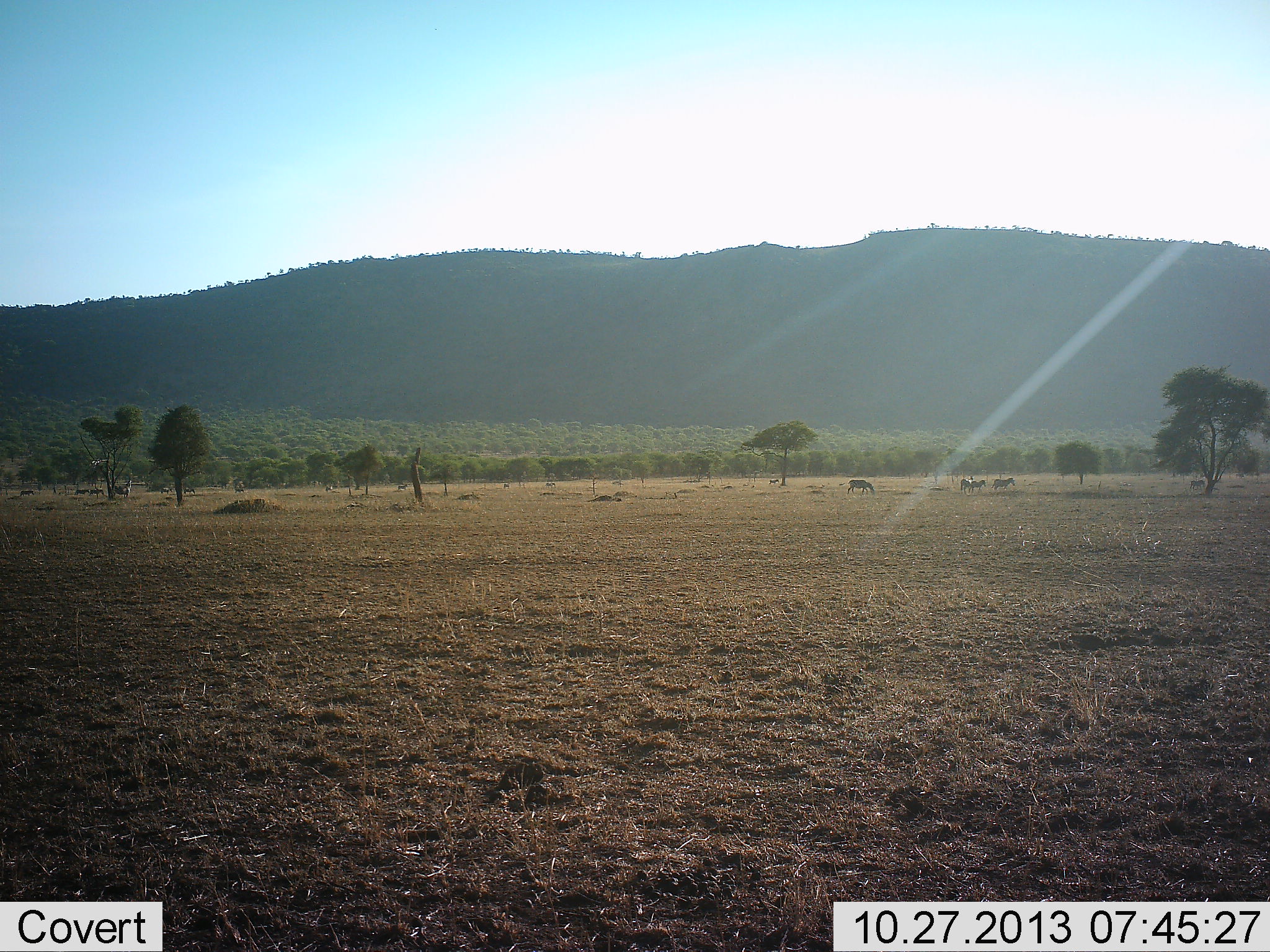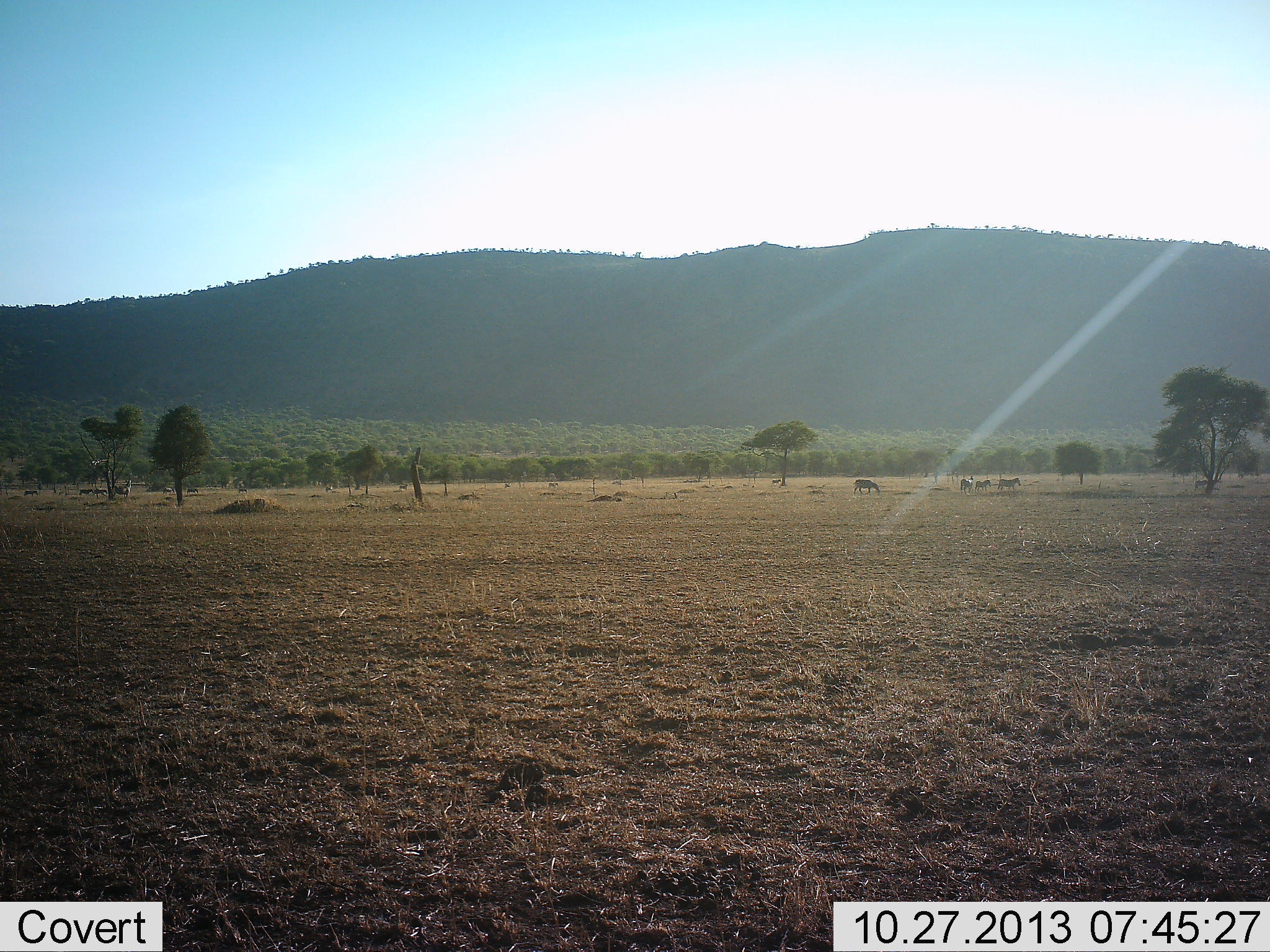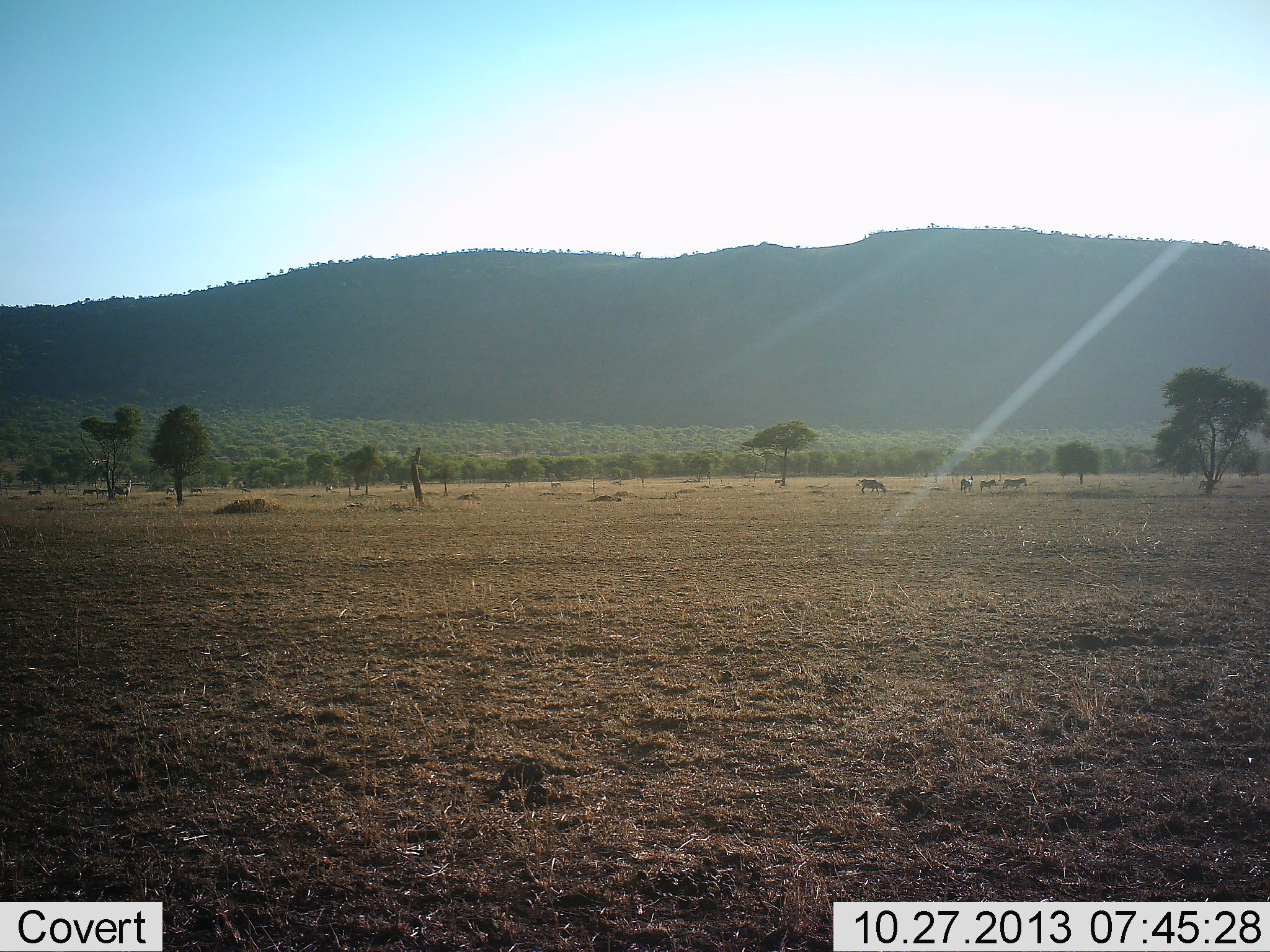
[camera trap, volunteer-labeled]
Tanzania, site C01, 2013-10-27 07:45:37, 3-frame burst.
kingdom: Animalia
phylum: Chordata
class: Mammalia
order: Perissodactyla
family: Equidae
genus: Equus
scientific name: Equus quagga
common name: plains zebra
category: zebra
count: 11-50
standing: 0%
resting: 0%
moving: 100%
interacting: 9%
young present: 0%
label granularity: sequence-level